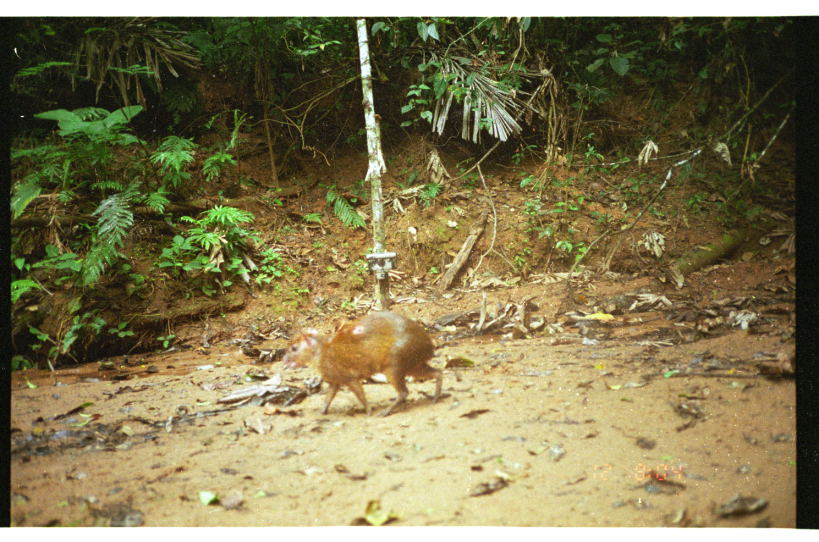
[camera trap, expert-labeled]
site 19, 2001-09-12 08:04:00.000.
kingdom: Animalia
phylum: Chordata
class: Mammalia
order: Rodentia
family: Dasyproctidae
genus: Dasyprocta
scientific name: Dasyprocta punctata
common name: central american agouti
Dasyprocta punctata (central american agouti).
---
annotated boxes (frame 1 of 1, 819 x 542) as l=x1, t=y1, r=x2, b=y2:
dasyprocta punctata: l=280, t=311, r=443, b=418